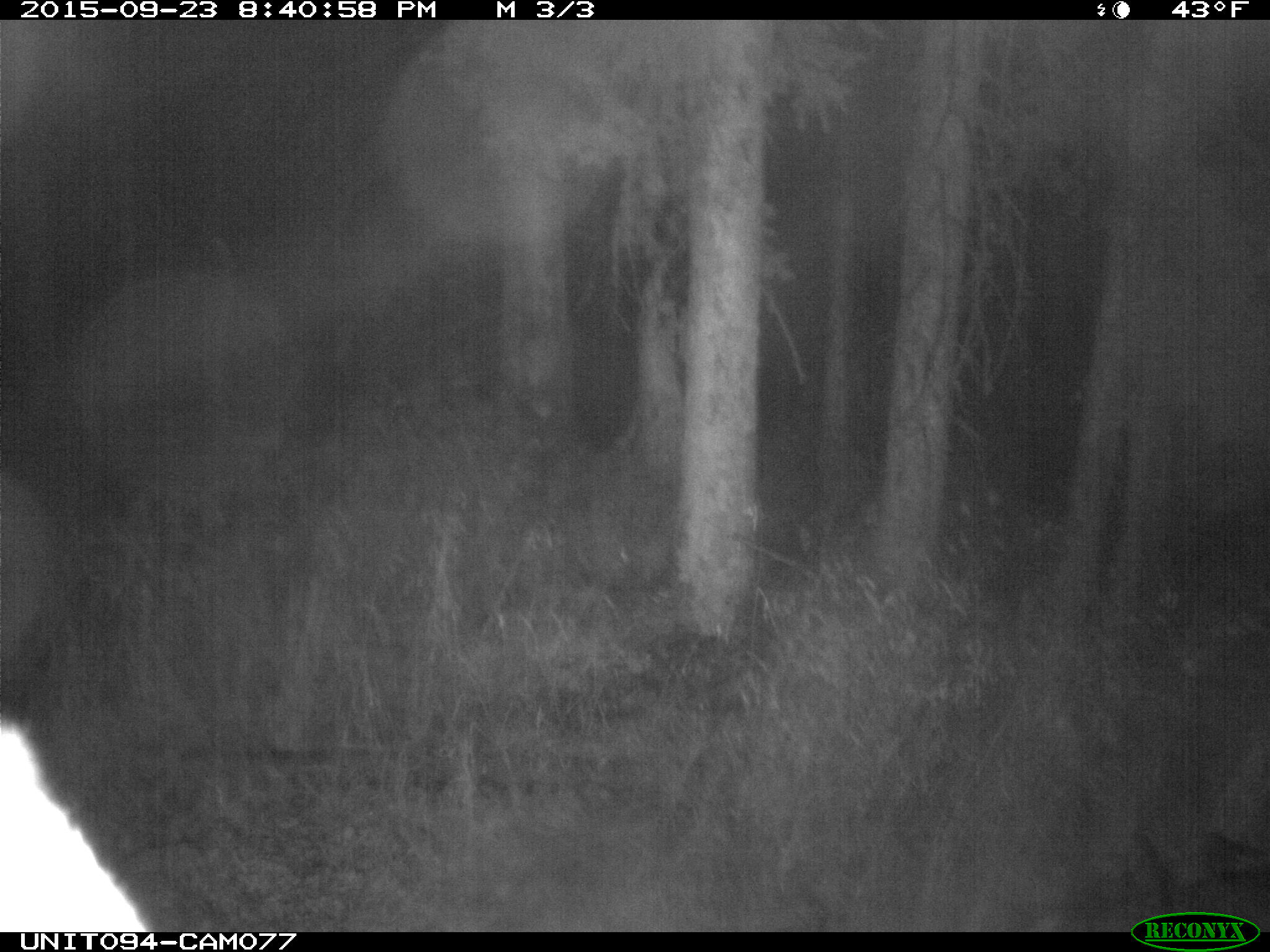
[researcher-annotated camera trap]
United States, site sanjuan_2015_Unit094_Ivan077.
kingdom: Animalia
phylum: Chordata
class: Mammalia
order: Artiodactyla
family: Cervidae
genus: Cervus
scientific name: Cervus elaphus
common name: red deer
Cervus elaphus (red deer).